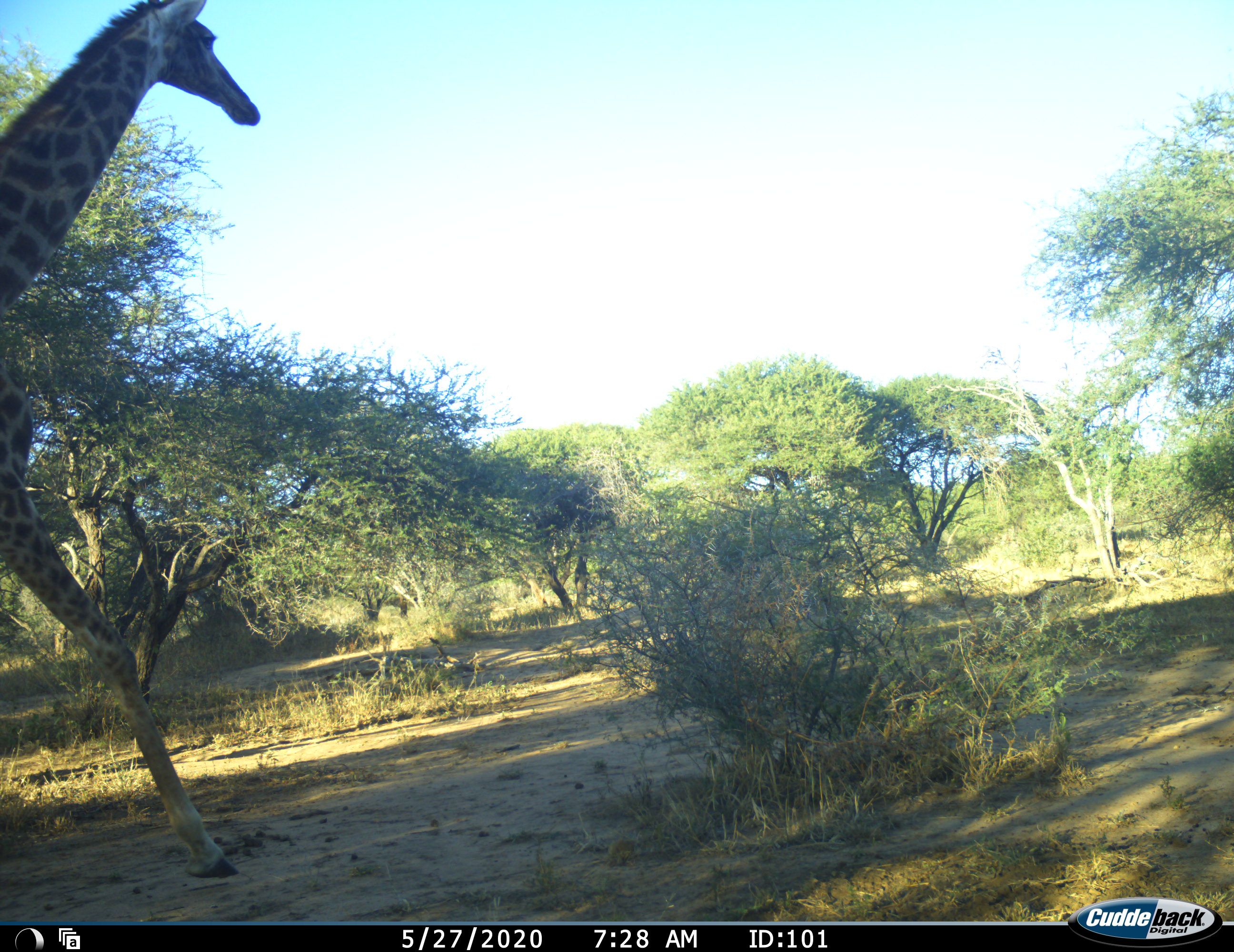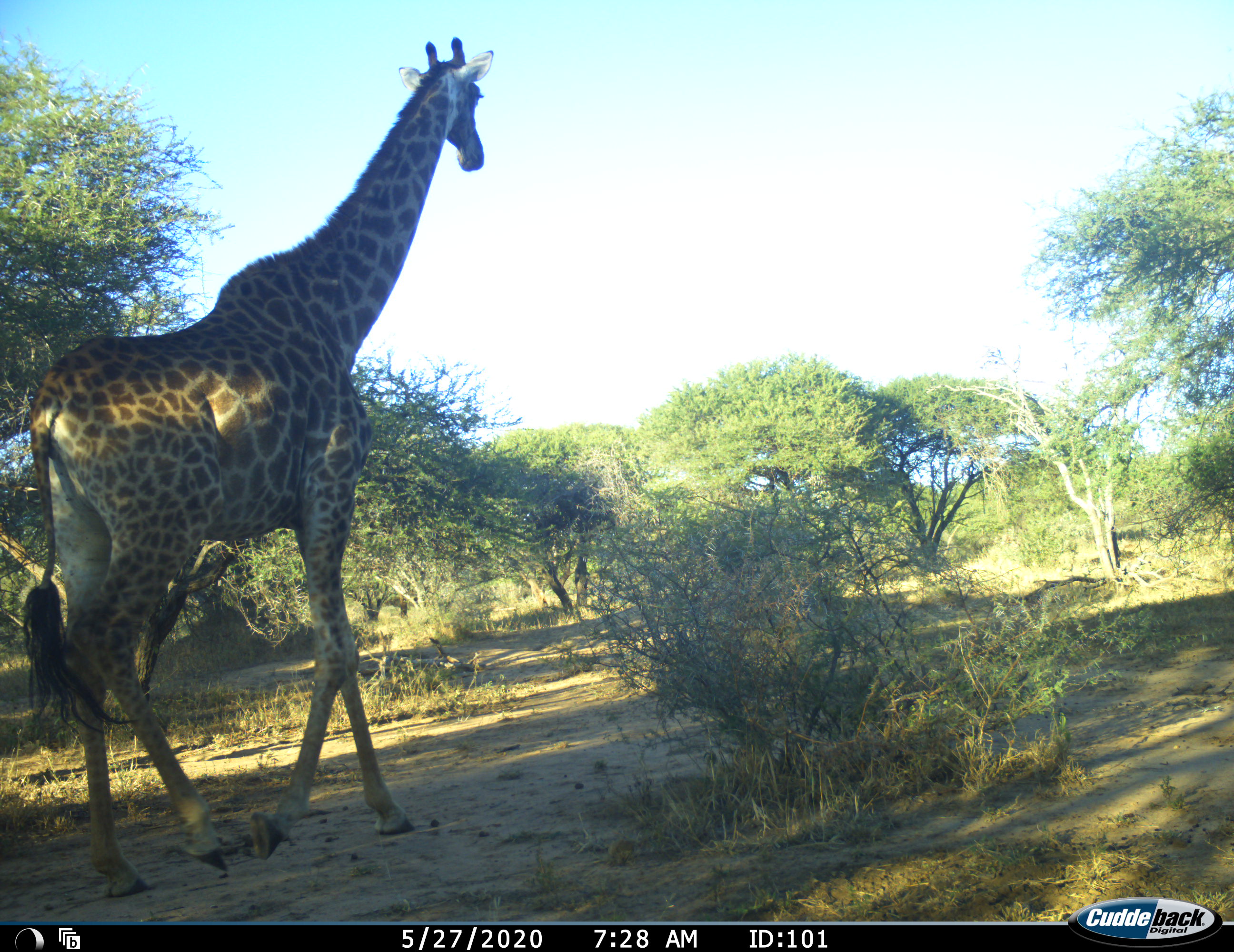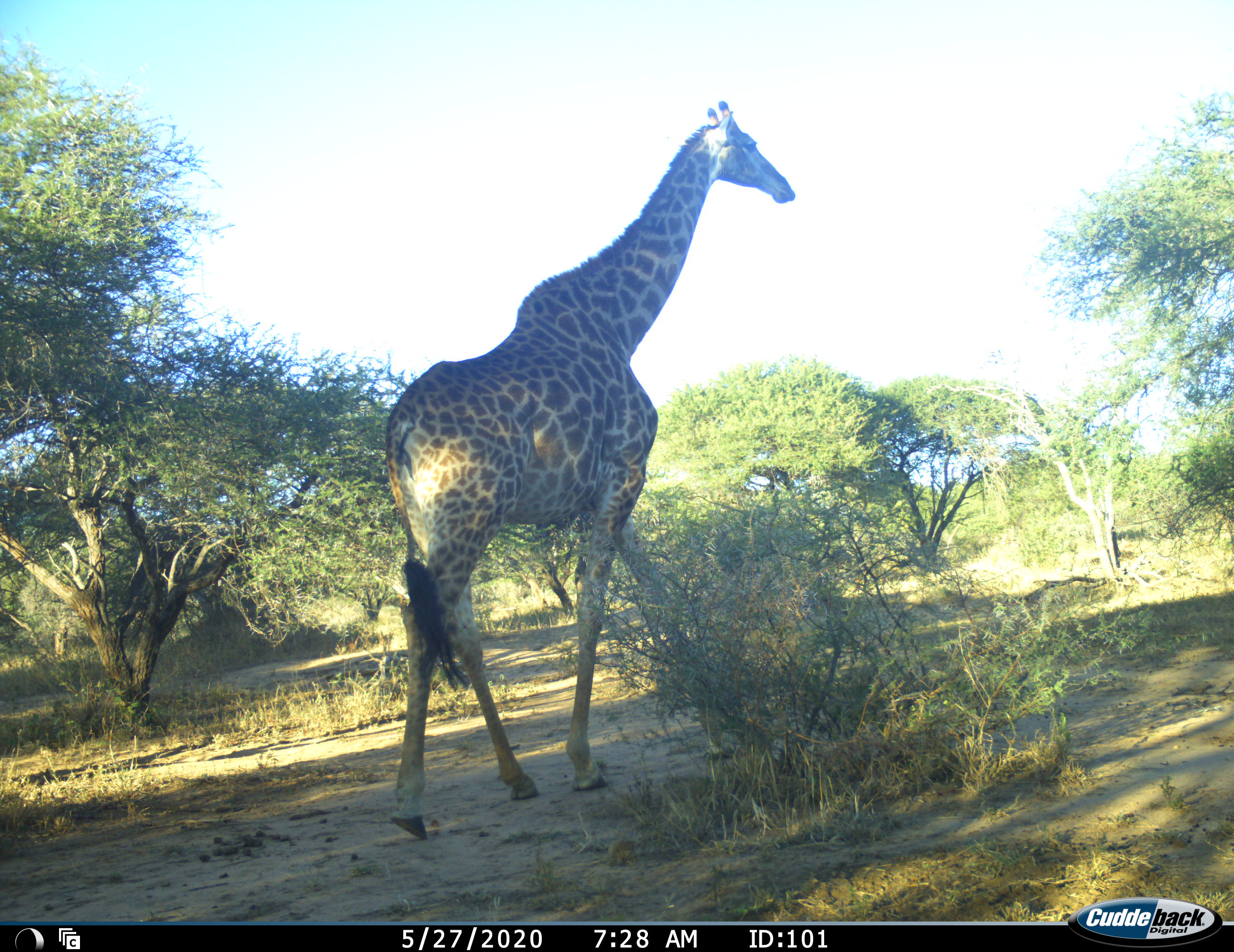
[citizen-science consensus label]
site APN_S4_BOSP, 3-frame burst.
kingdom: Animalia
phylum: Chordata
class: Mammalia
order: Artiodactyla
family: Giraffidae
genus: Giraffa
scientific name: Giraffa camelopardalis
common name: giraffe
Giraffe (Giraffa camelopardalis), count 1. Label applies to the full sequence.